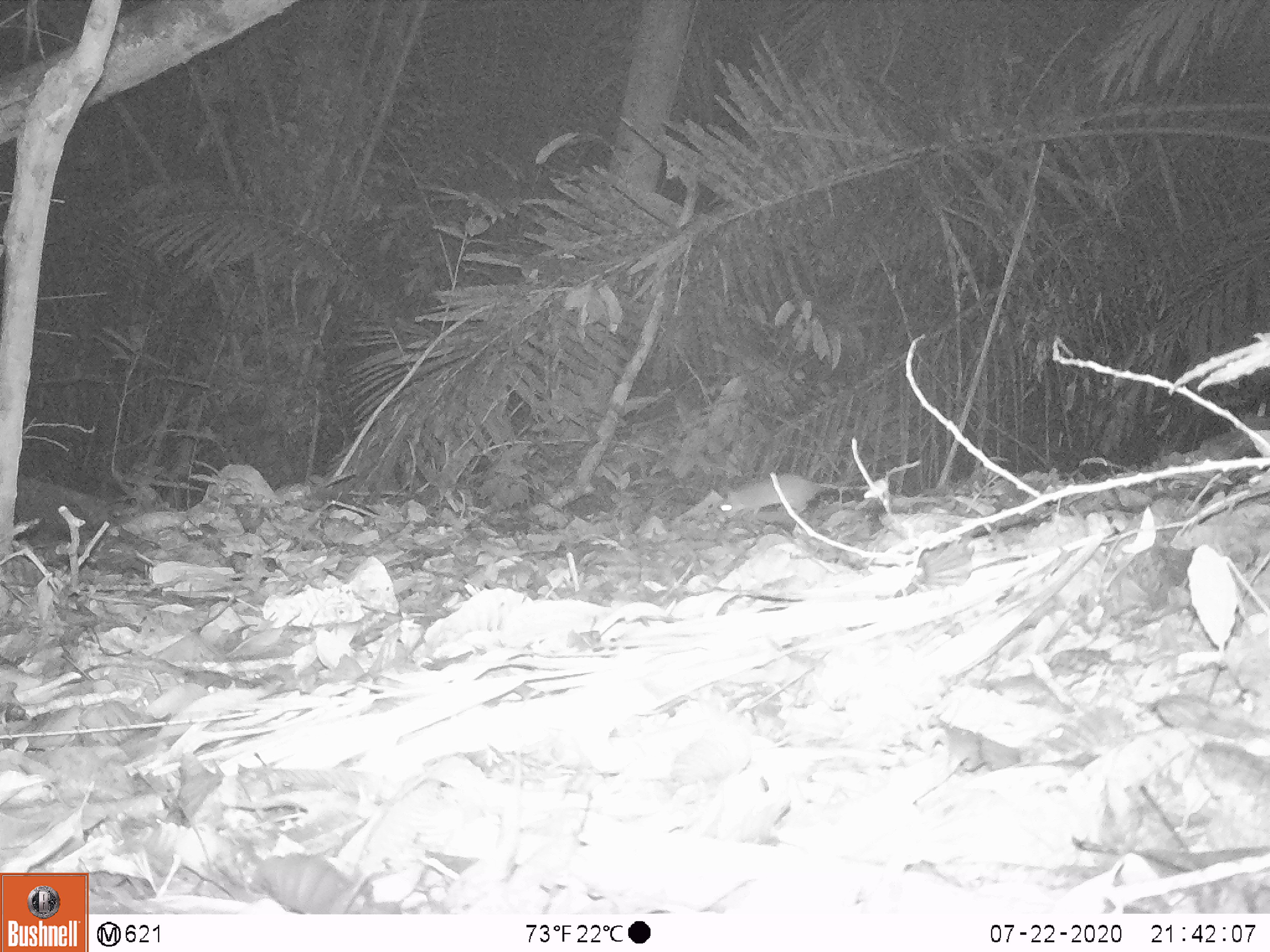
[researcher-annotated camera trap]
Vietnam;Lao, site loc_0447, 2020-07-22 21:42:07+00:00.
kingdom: Animalia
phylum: Chordata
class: Mammalia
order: Rodentia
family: Muridae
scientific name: Muridae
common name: old-world mice and rats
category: unidentified murid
Unidentified murid (old-world mice and rats) (Muridae). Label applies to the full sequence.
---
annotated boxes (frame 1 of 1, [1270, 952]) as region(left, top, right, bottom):
unidentified murid: region(709, 472, 868, 521)